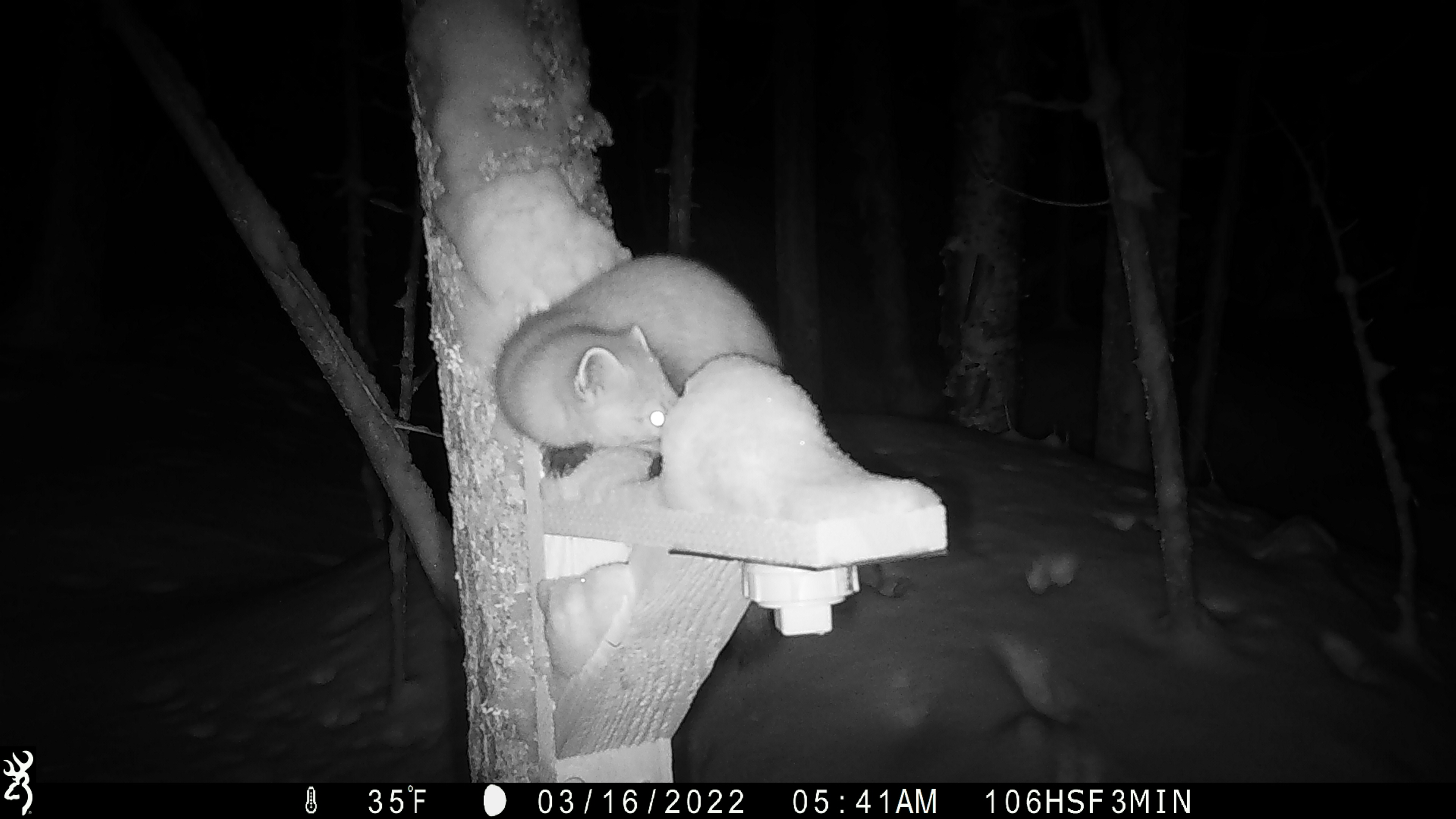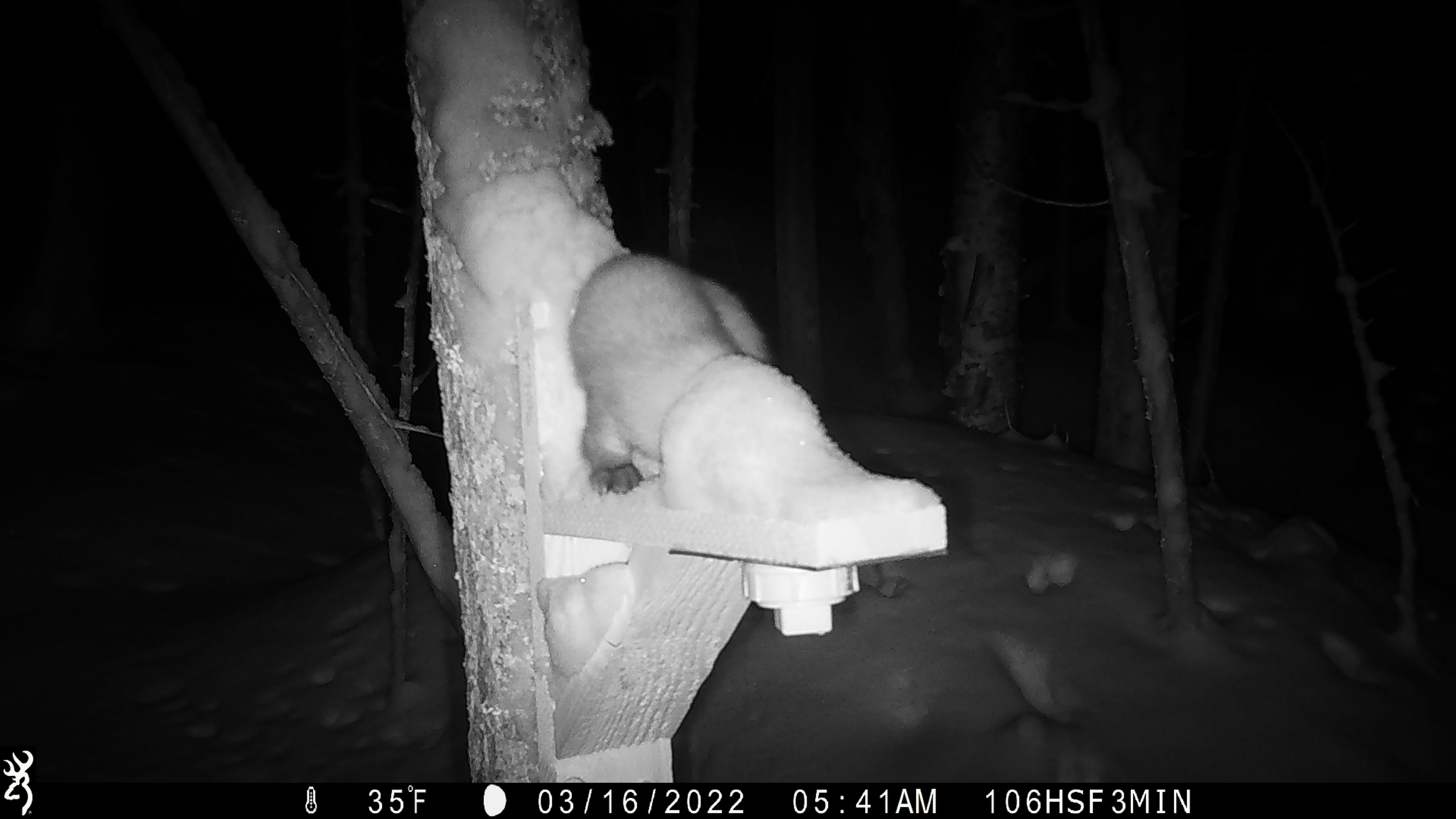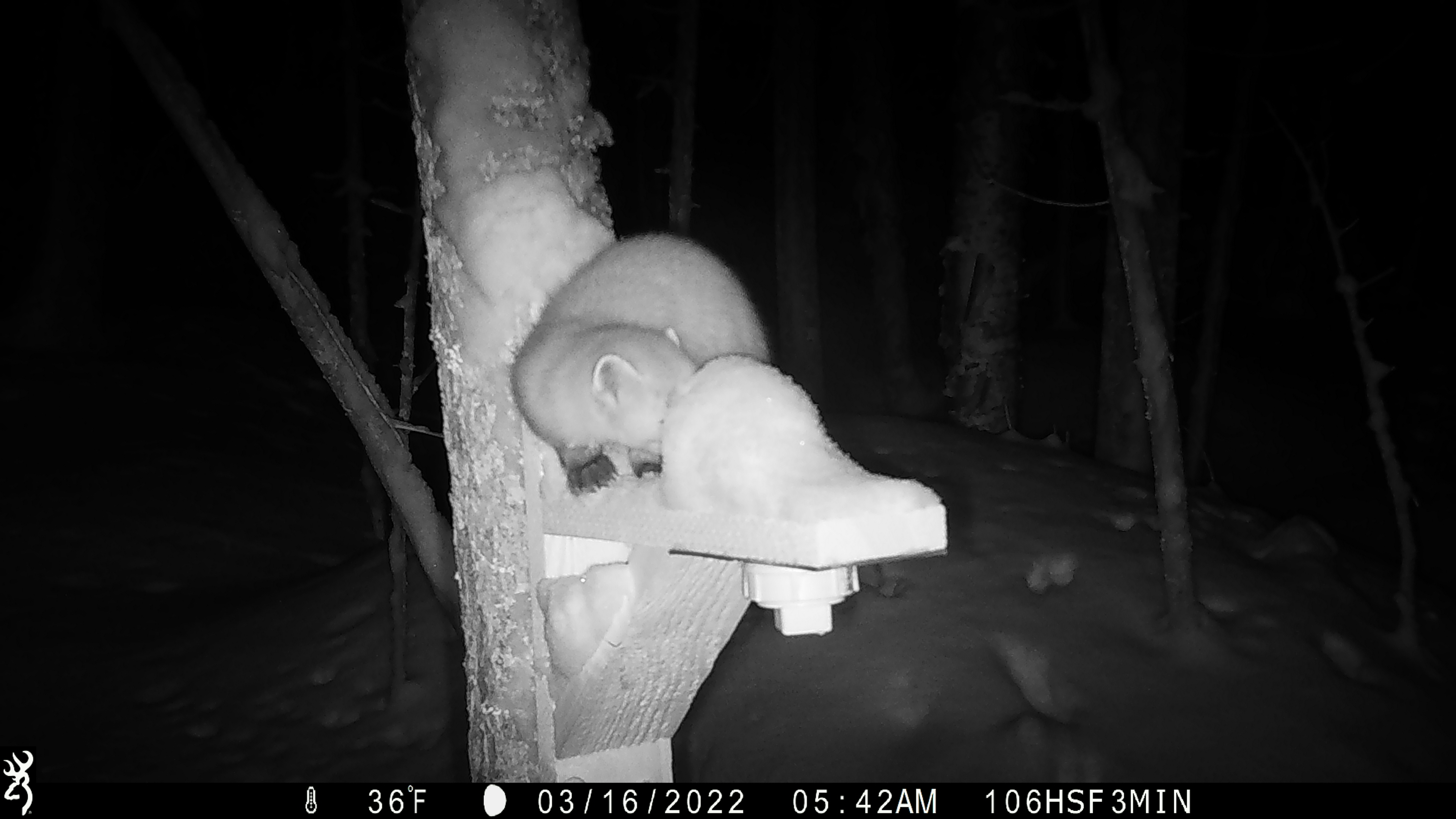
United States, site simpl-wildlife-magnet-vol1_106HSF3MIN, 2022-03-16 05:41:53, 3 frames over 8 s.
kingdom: Animalia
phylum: Chordata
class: Mammalia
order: Carnivora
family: Mustelidae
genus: Martes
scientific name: Martes americana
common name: american marten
American marten (Martes americana).